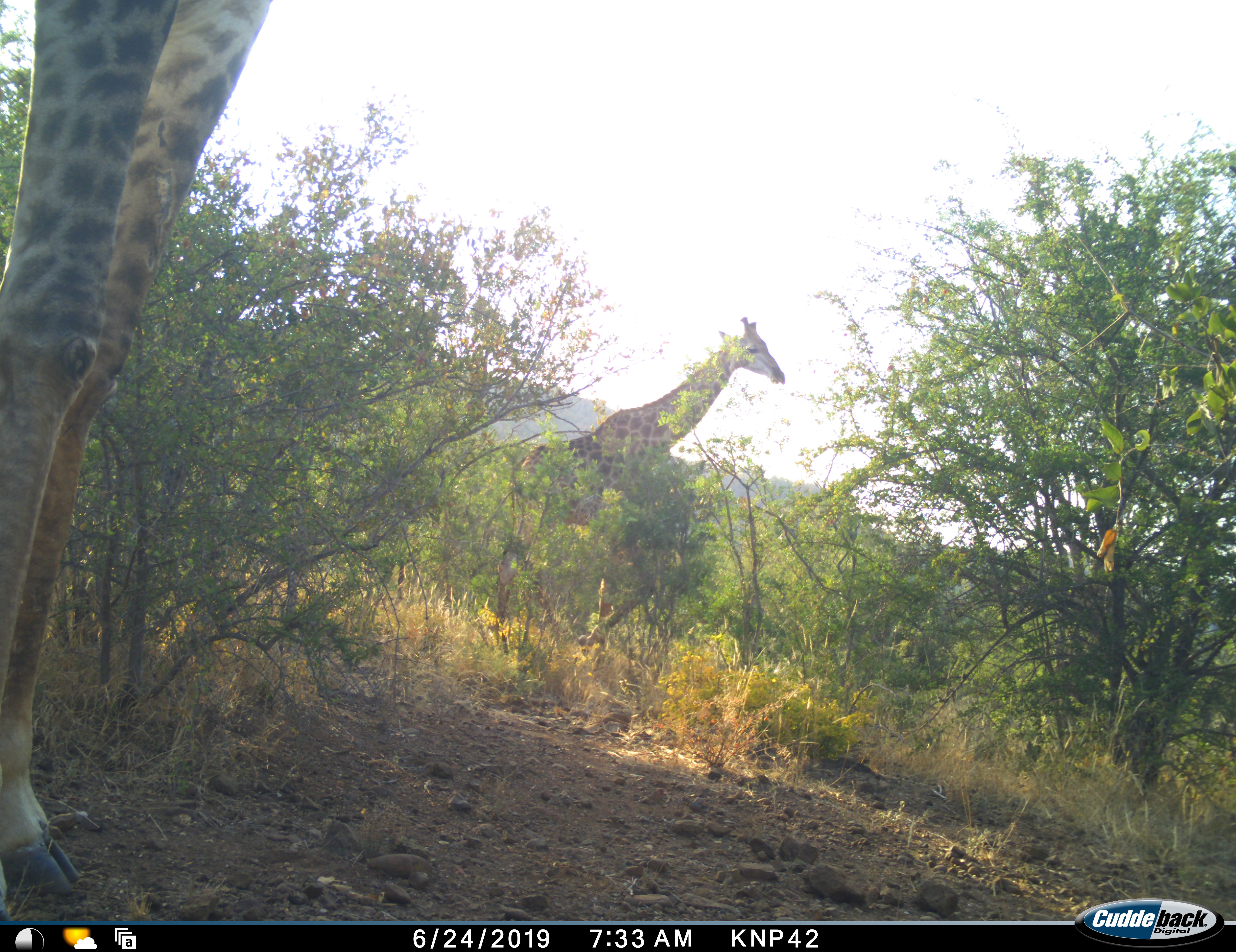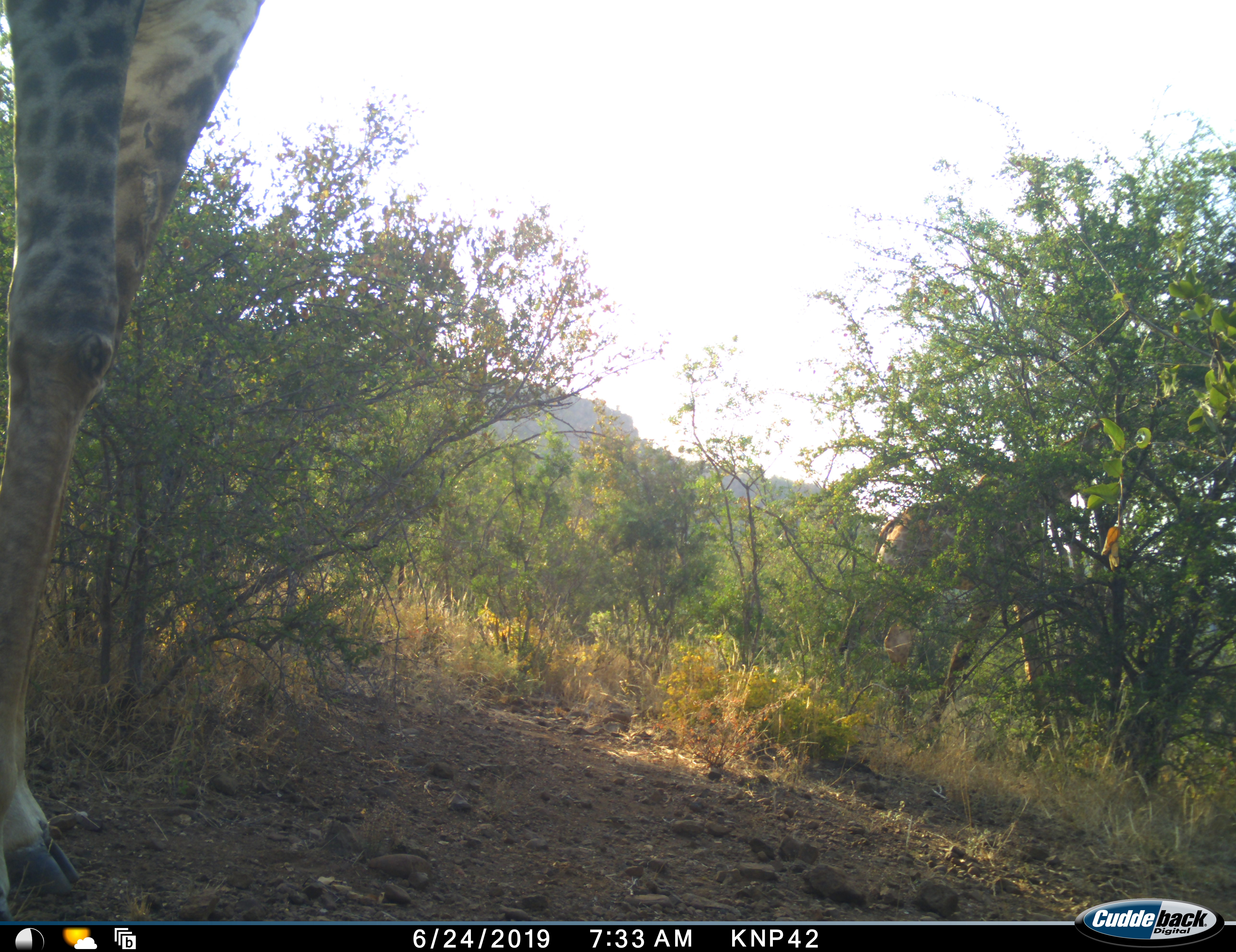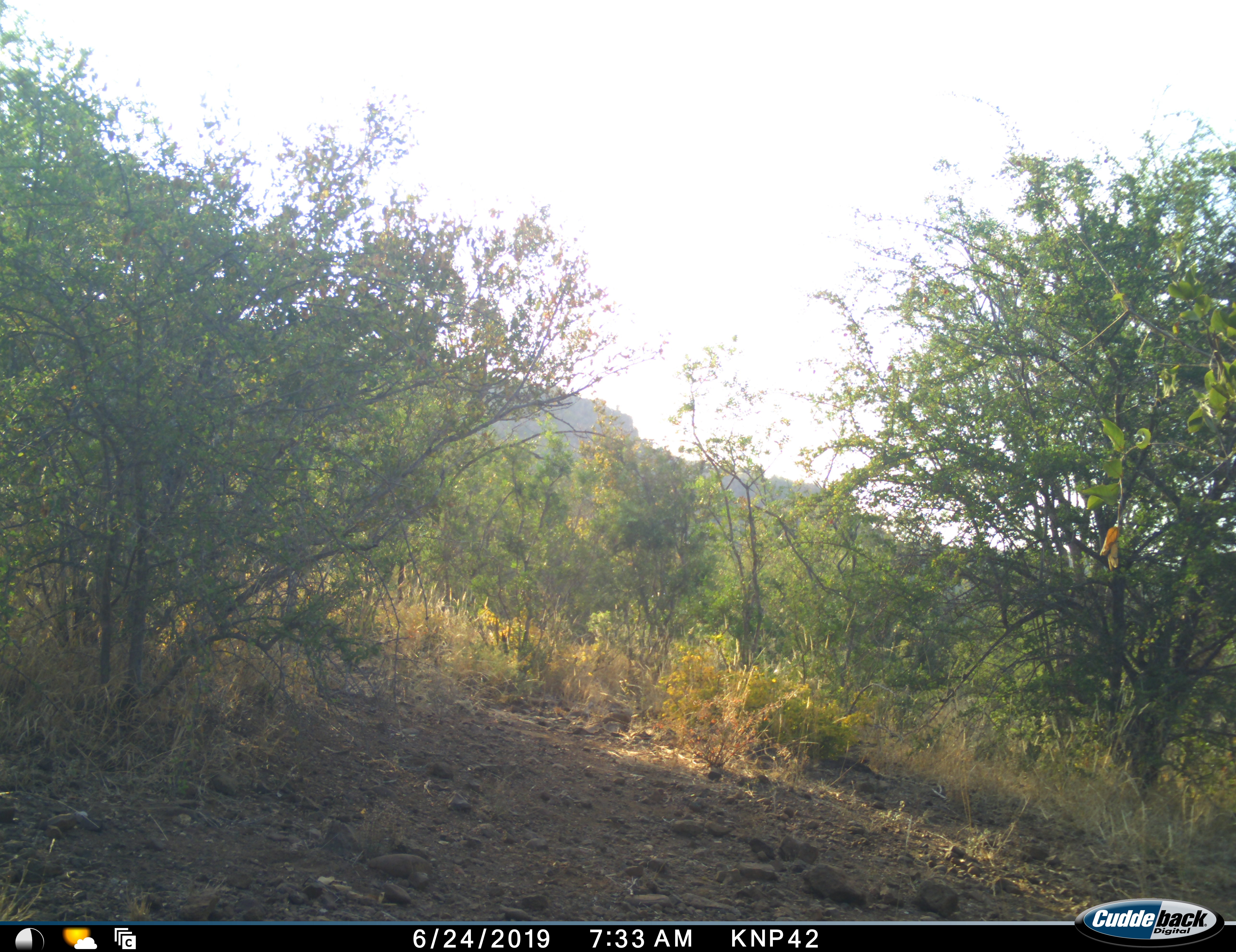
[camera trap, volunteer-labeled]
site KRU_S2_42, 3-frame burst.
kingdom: Animalia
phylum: Chordata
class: Mammalia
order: Artiodactyla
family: Giraffidae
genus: Giraffa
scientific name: Giraffa camelopardalis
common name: giraffe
Giraffe (Giraffa camelopardalis), count 2. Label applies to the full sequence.